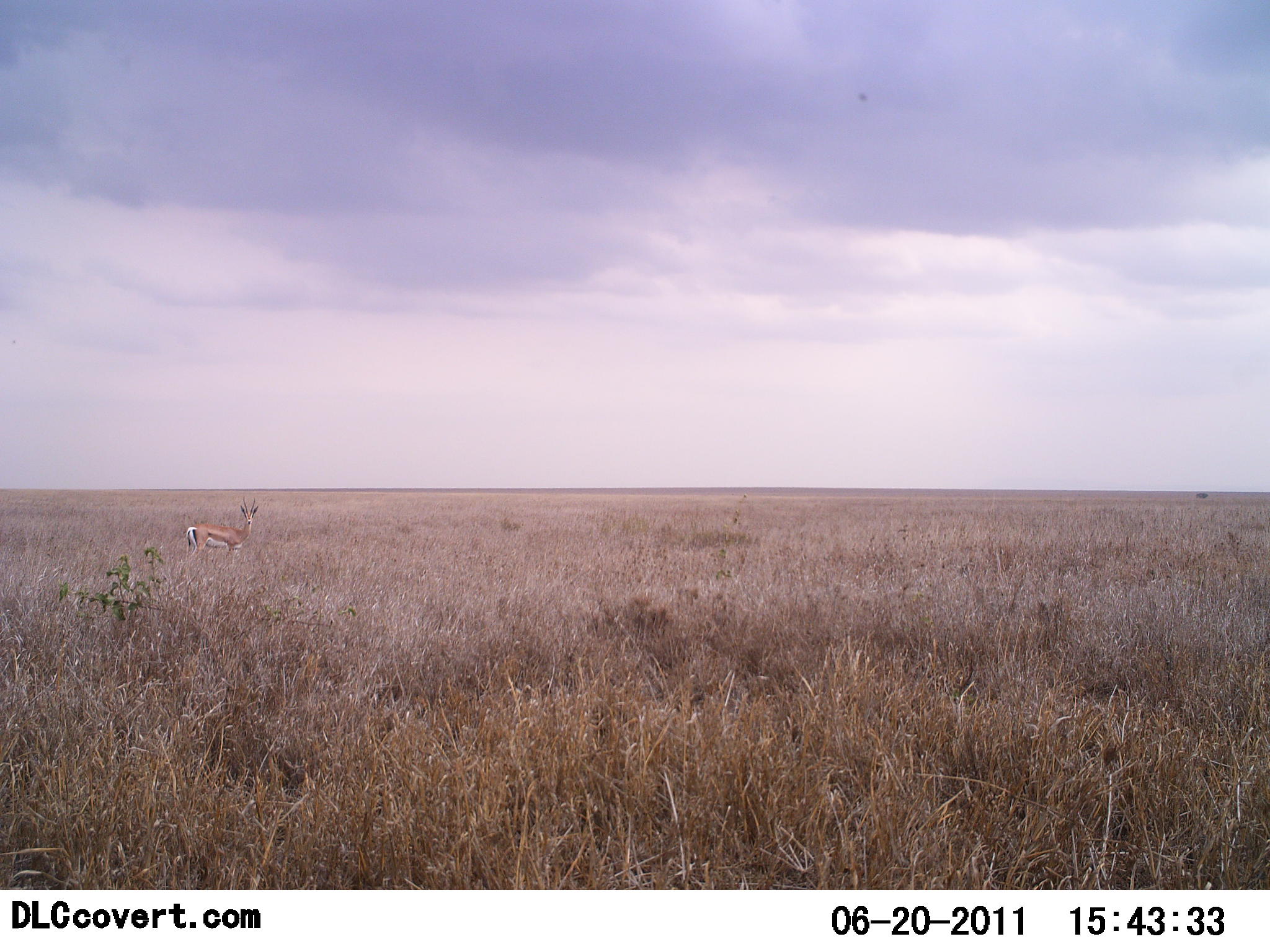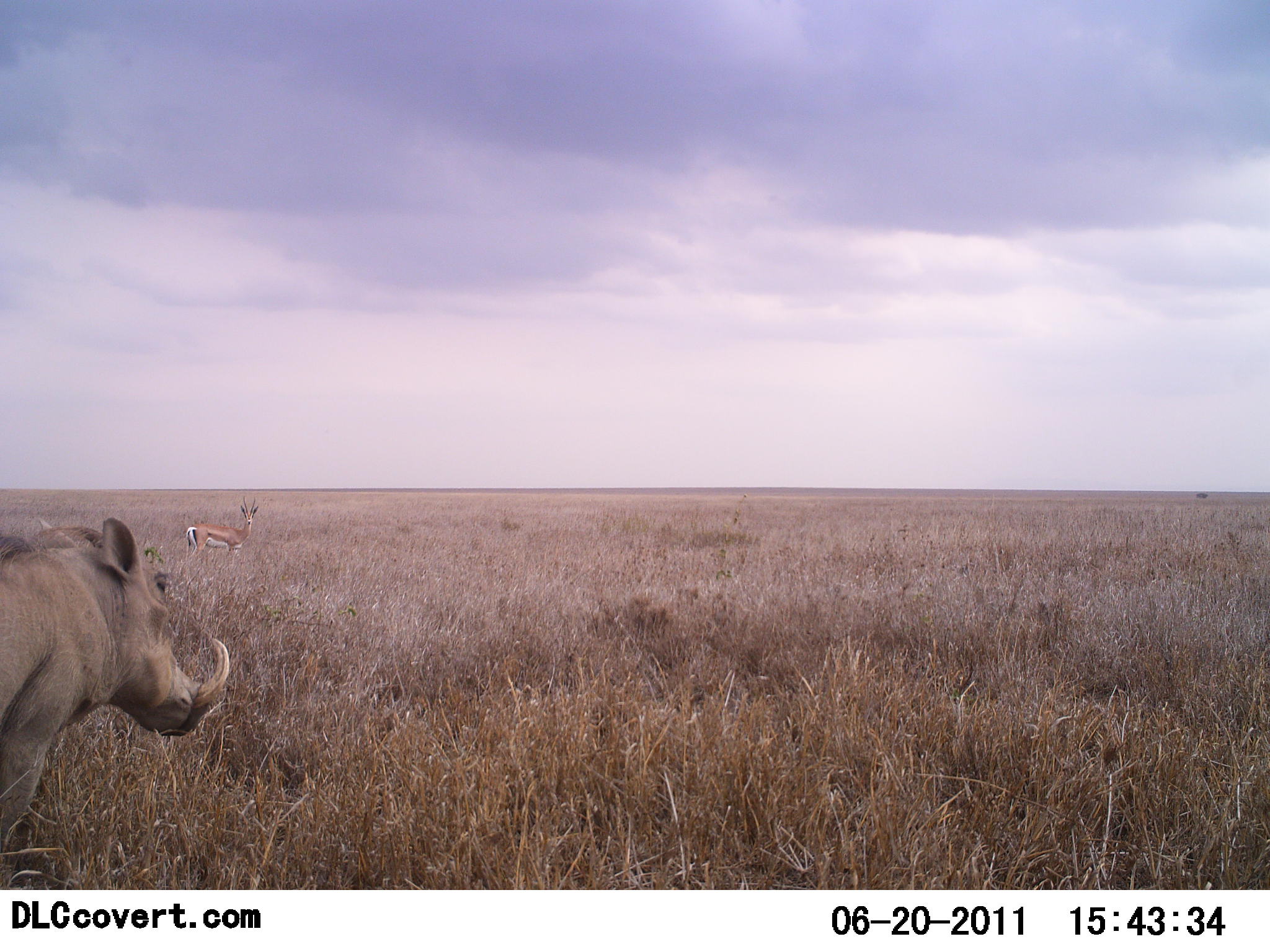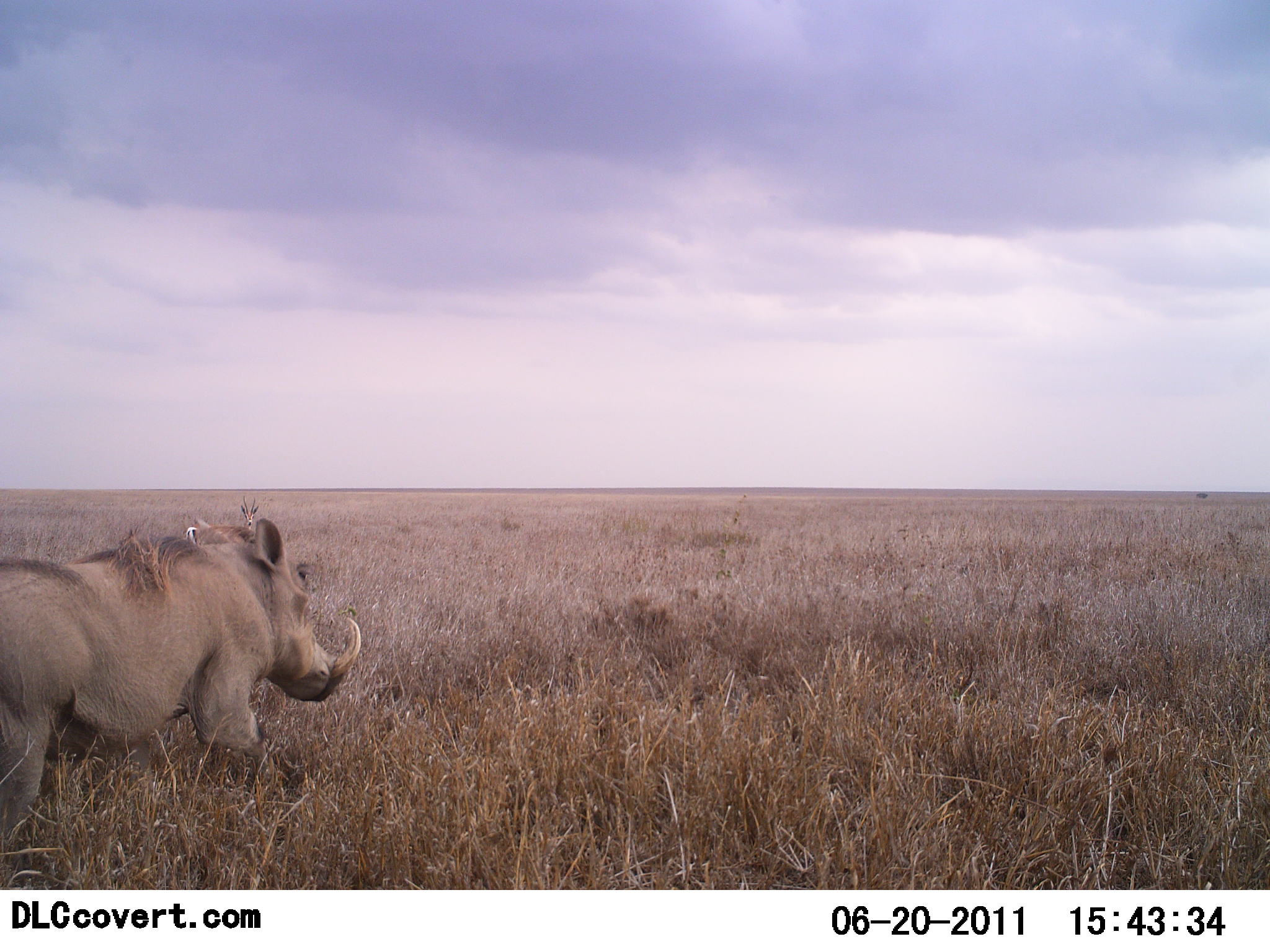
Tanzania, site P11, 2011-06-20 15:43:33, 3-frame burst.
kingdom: Animalia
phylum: Chordata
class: Mammalia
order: Artiodactyla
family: Bovidae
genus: Eudorcas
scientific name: Eudorcas thomsonii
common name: thomson's gazelle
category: gazellethomsons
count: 1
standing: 100%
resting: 0%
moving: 0%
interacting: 0%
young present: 0%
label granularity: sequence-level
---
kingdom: Animalia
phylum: Chordata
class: Mammalia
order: Artiodactyla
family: Suidae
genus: Phacochoerus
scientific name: Phacochoerus africanus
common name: warthog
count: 1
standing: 0%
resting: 0%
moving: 100%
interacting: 0%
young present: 0%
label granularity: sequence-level